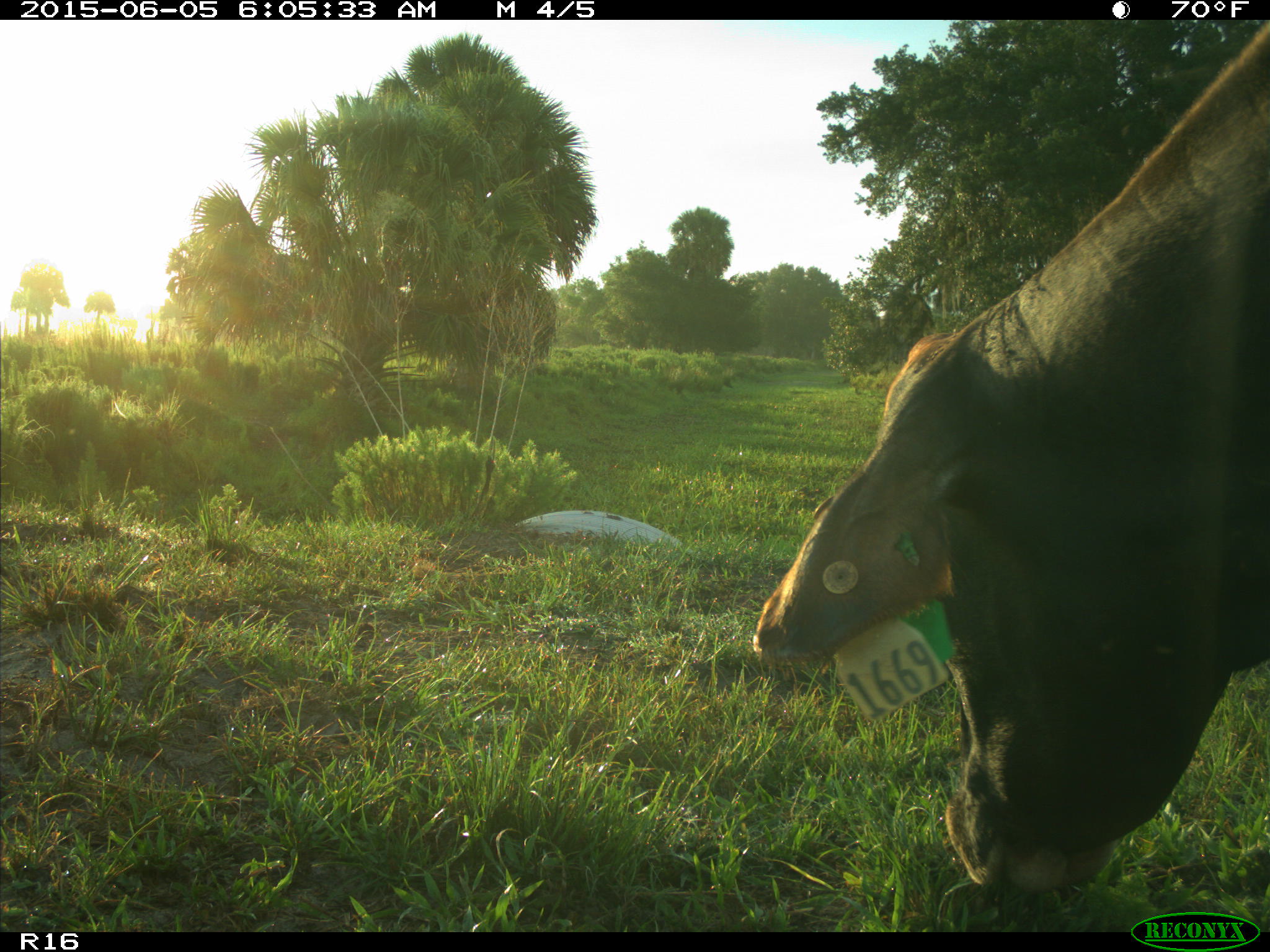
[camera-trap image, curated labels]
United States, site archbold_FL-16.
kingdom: Animalia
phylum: Chordata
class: Mammalia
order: Artiodactyla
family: Bovidae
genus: Bos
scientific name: Bos taurus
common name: domestic cow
Bos taurus (domestic cow).